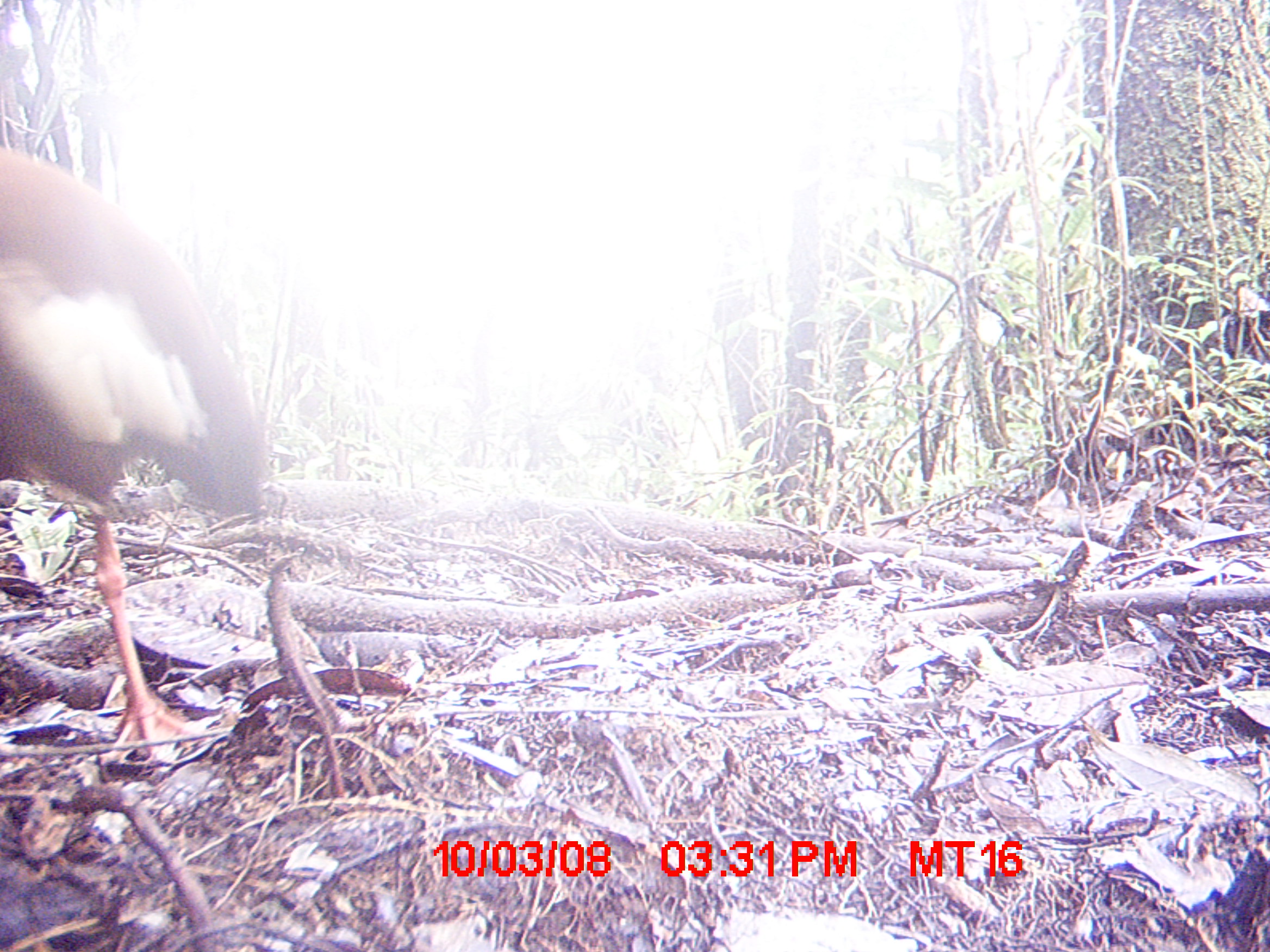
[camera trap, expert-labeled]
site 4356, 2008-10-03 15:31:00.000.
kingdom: Animalia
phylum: Chordata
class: Aves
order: Pelecaniformes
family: Threskiornithidae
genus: Lophotibis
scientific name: Lophotibis cristata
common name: madagascan ibis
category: lophotibis cristataa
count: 2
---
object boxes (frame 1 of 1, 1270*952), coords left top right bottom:
lophotibis cristataa: 0 145 266 761